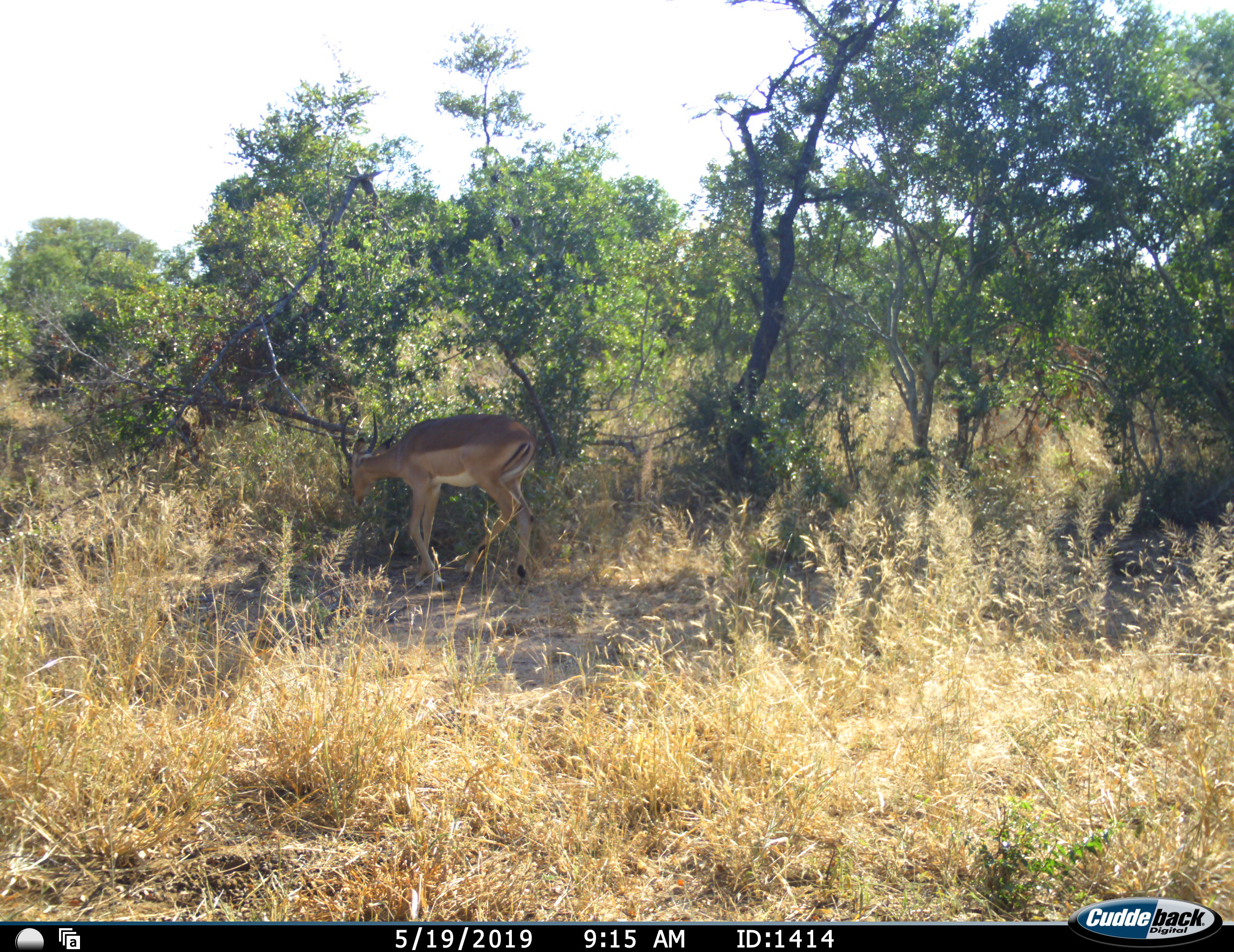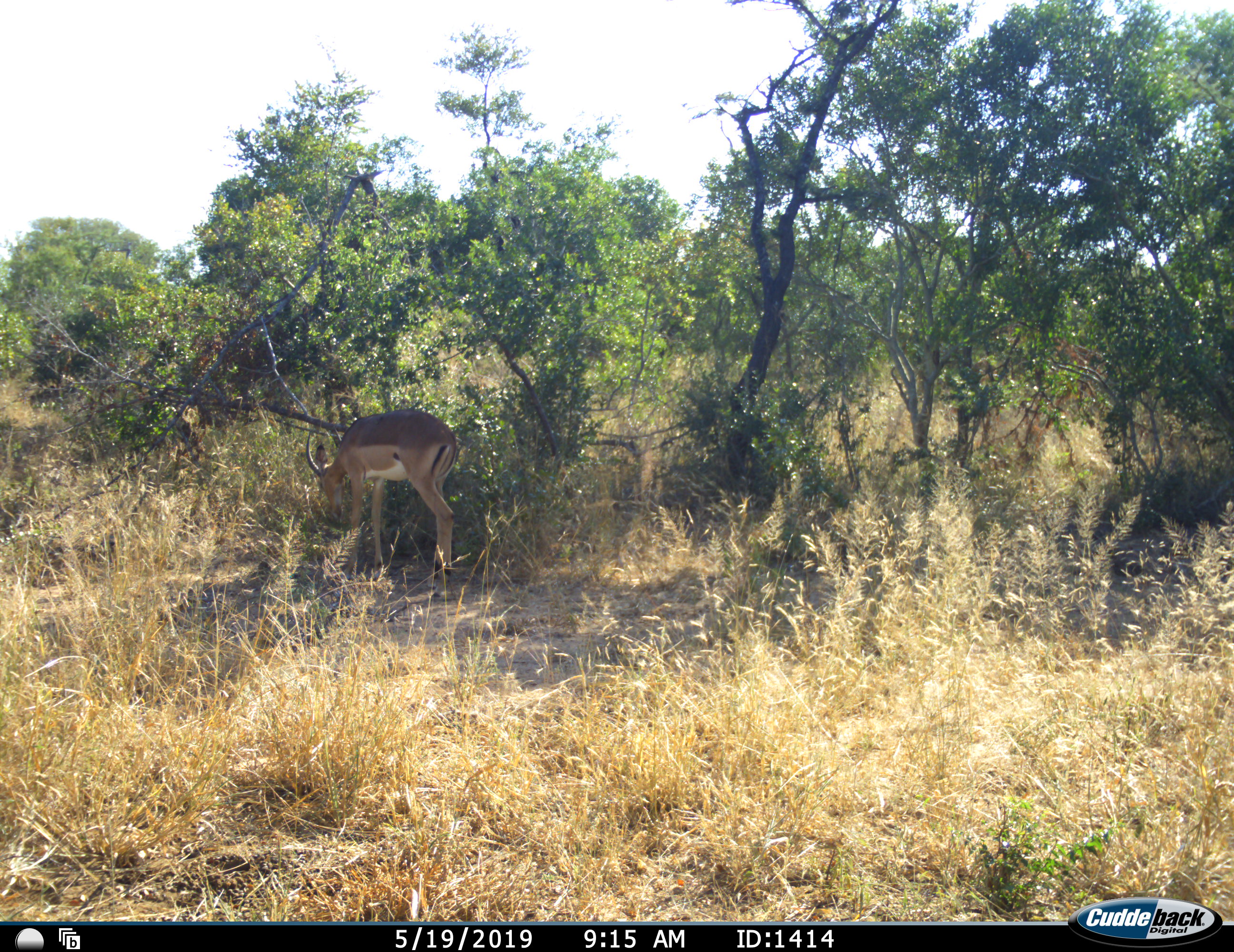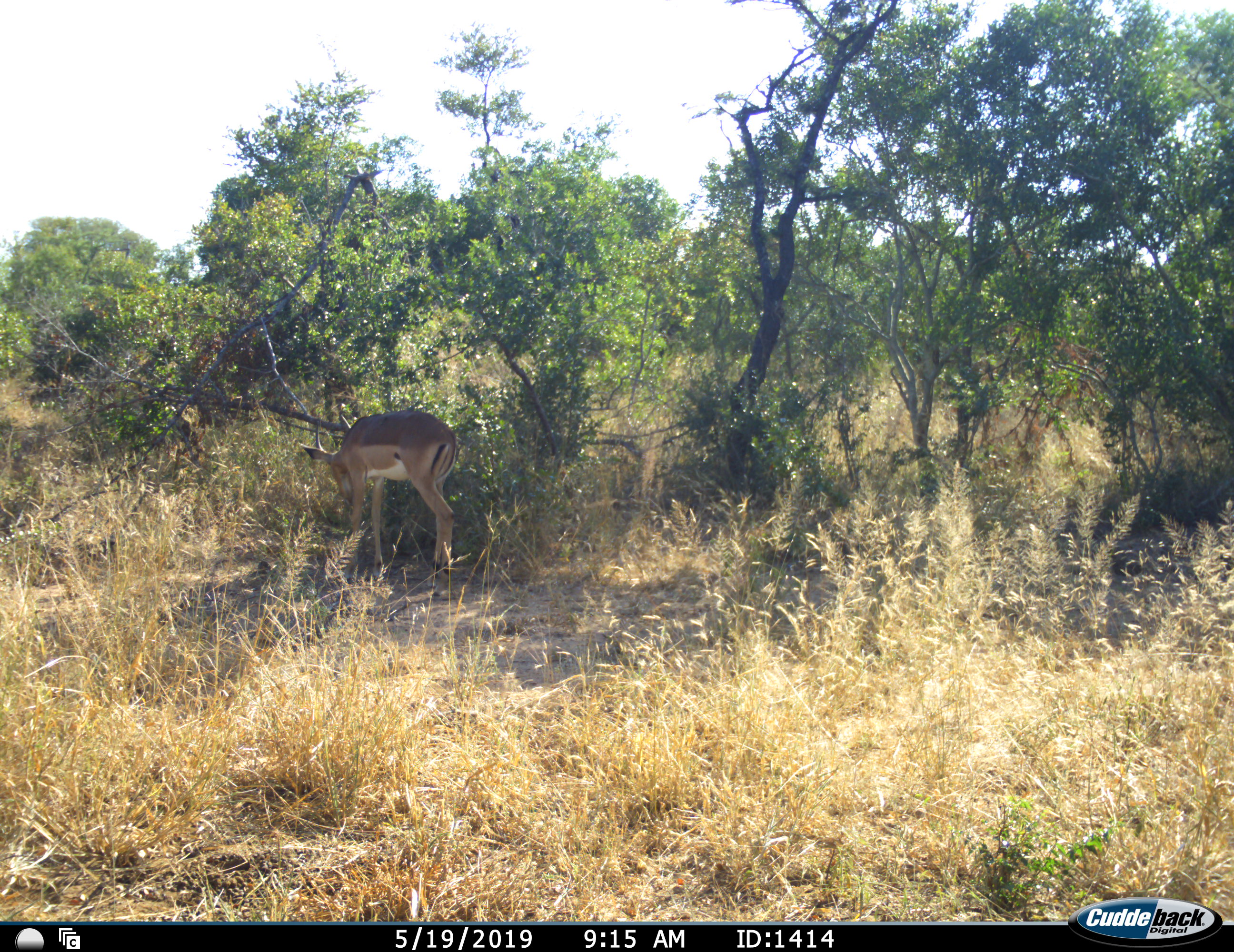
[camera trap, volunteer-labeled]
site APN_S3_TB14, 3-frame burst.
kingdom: Animalia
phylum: Chordata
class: Mammalia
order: Artiodactyla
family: Bovidae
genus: Aepyceros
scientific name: Aepyceros melampus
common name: impala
Impala (Aepyceros melampus), count 1. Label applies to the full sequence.